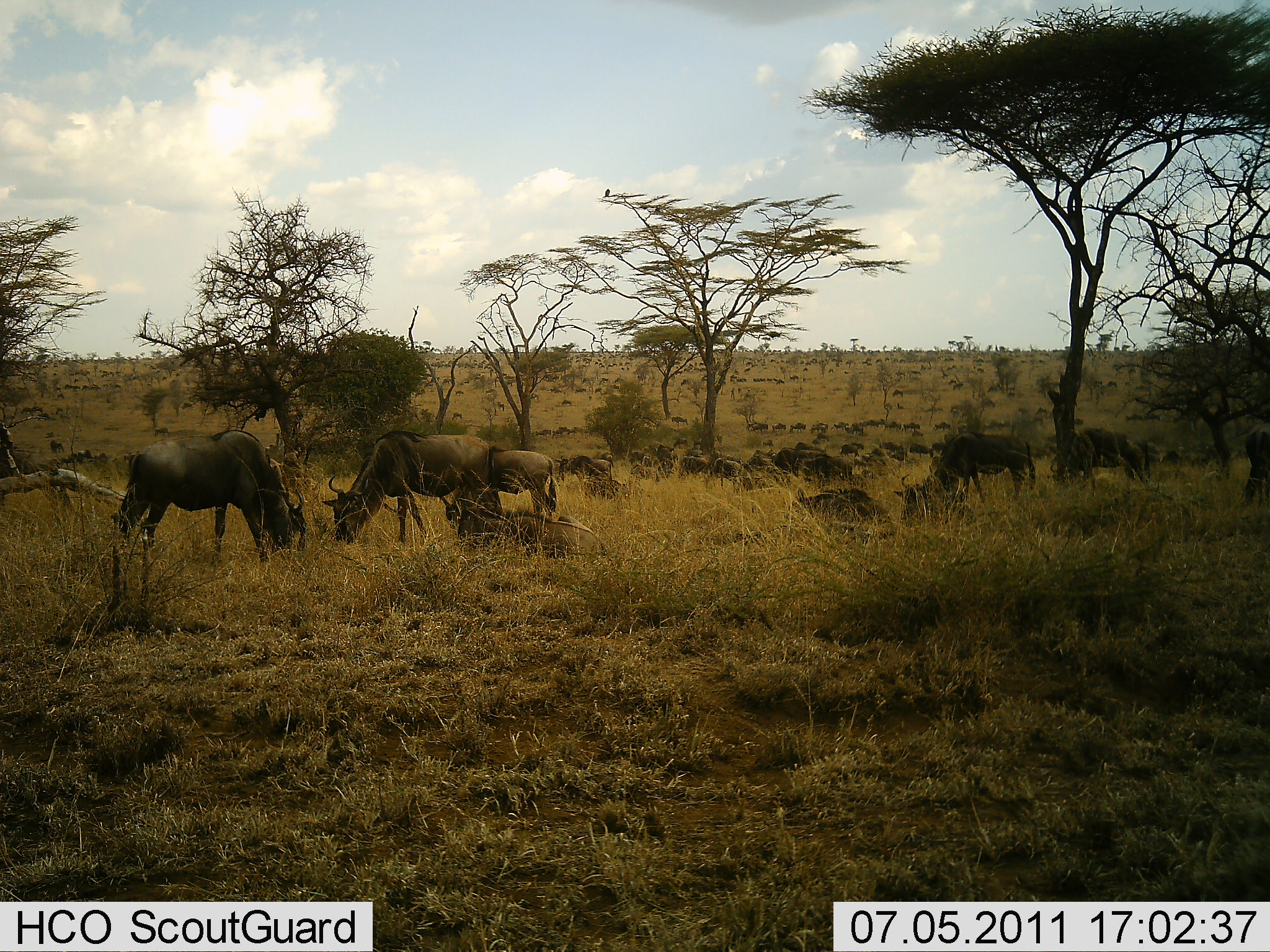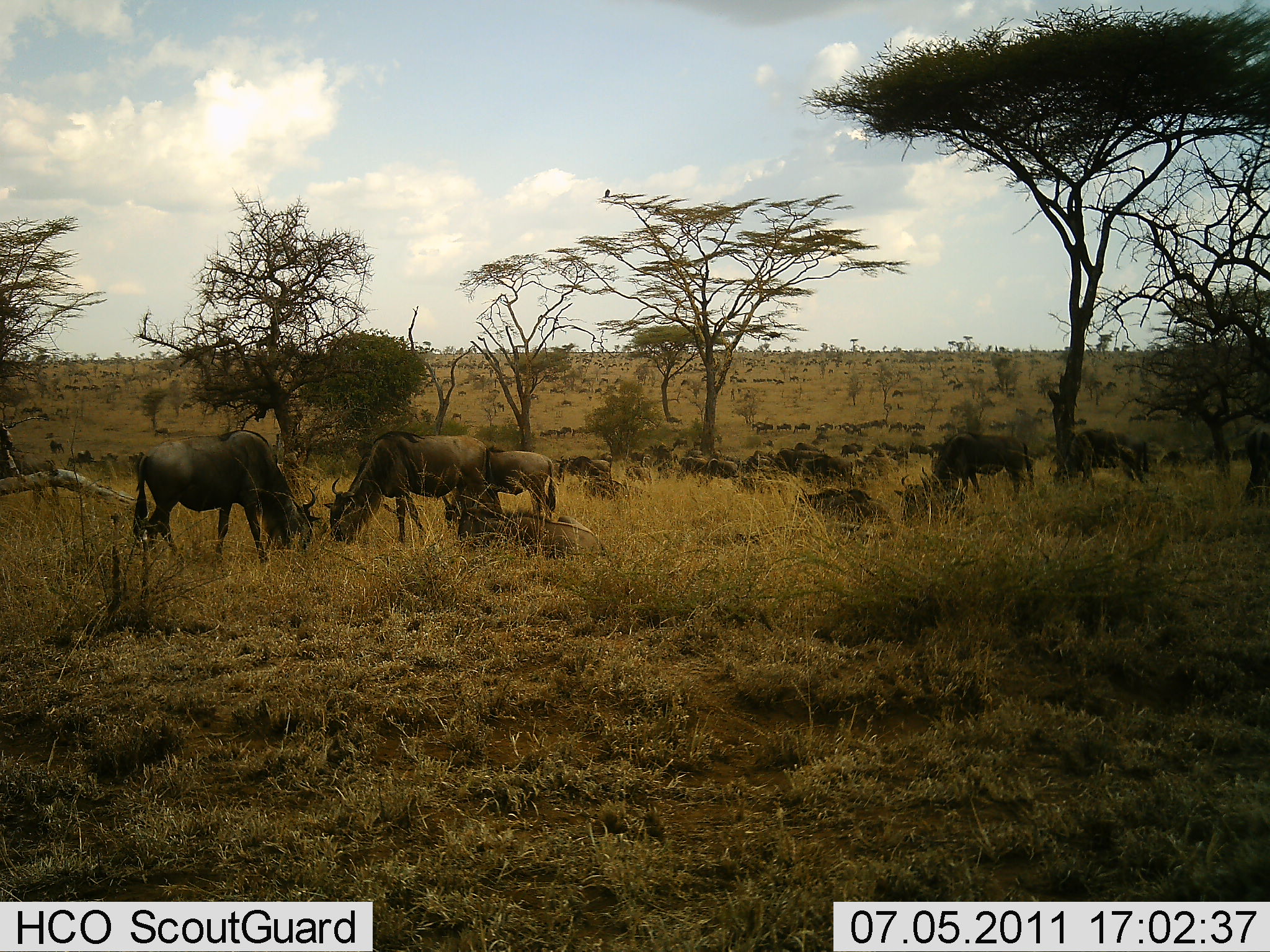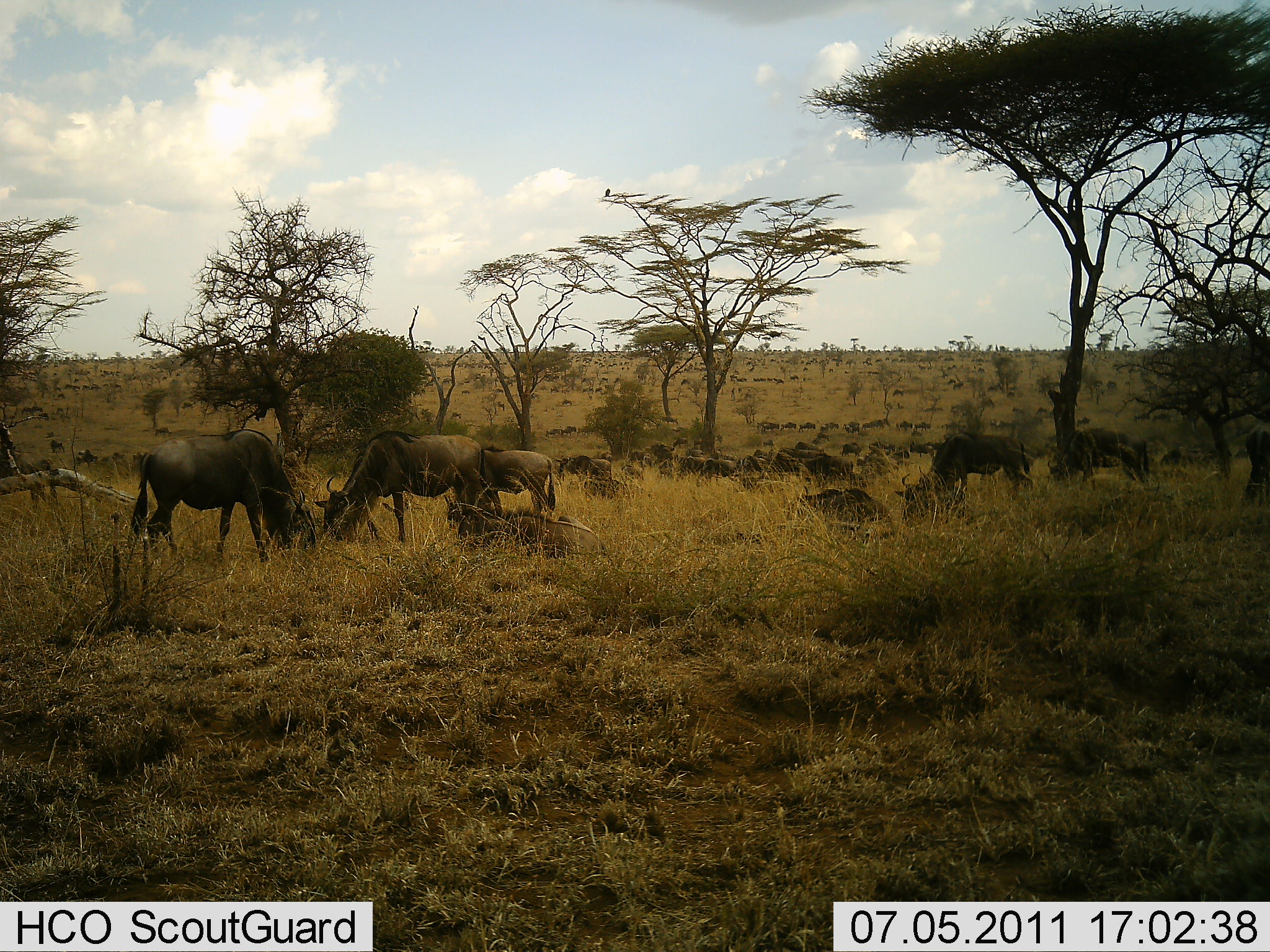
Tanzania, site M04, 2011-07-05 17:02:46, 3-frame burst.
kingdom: Animalia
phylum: Chordata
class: Mammalia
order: Artiodactyla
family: Bovidae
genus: Connochaetes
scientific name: Connochaetes taurinus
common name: blue wildebeest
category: wildebeest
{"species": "wildebeest (blue wildebeest) (Connochaetes taurinus)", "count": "51+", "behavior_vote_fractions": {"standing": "73%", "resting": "45%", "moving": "73%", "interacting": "27%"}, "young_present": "27%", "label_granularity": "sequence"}